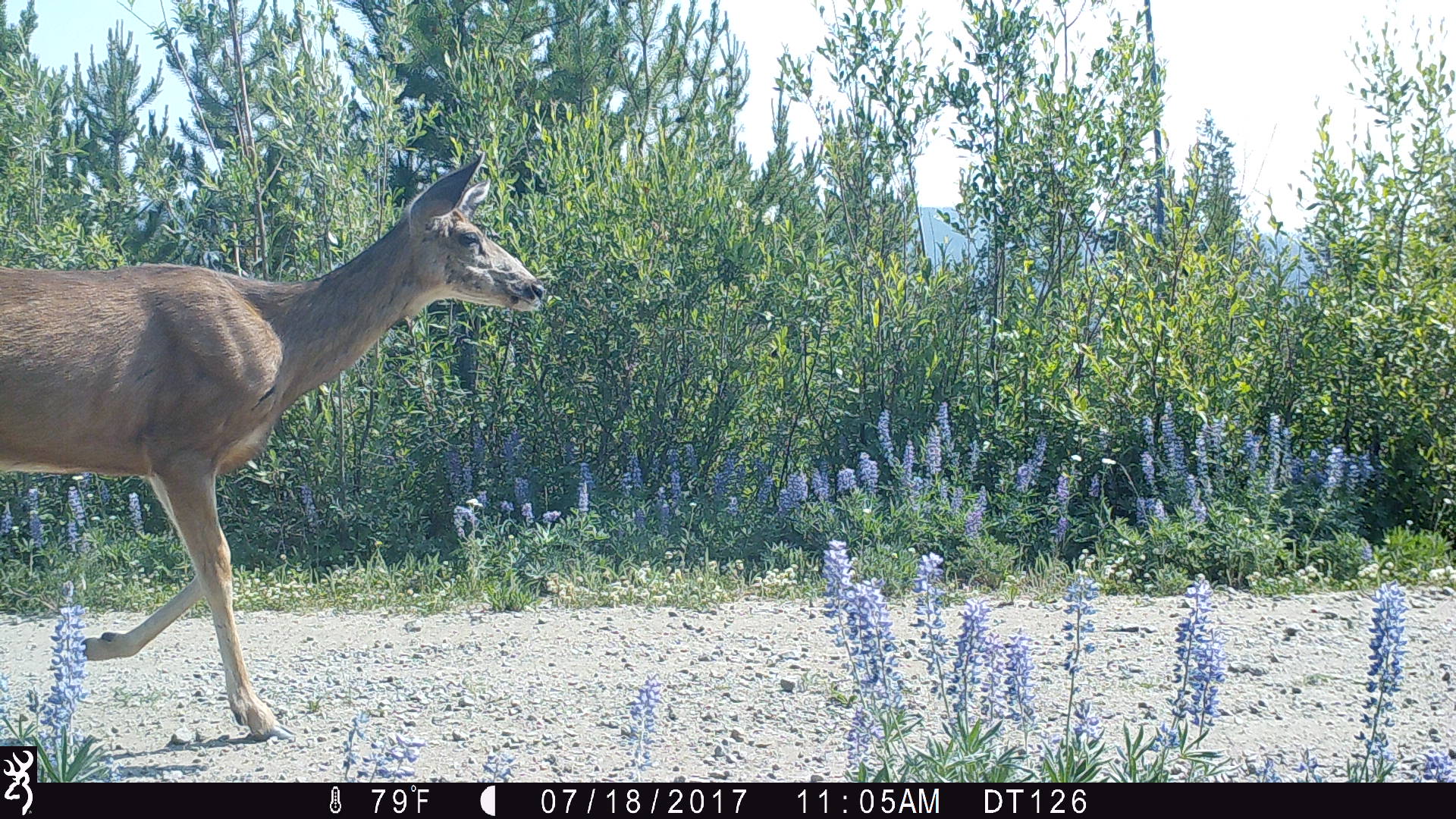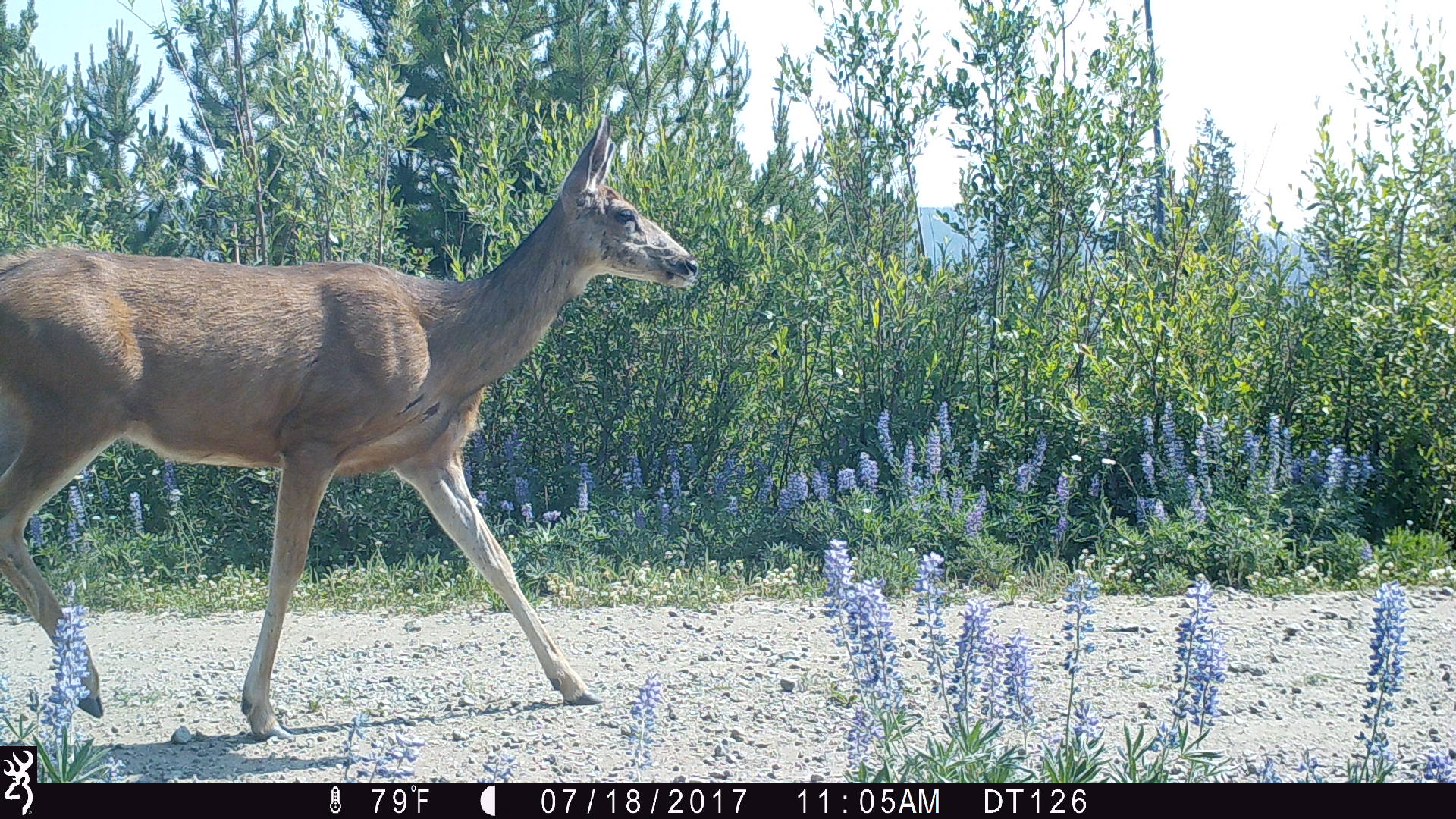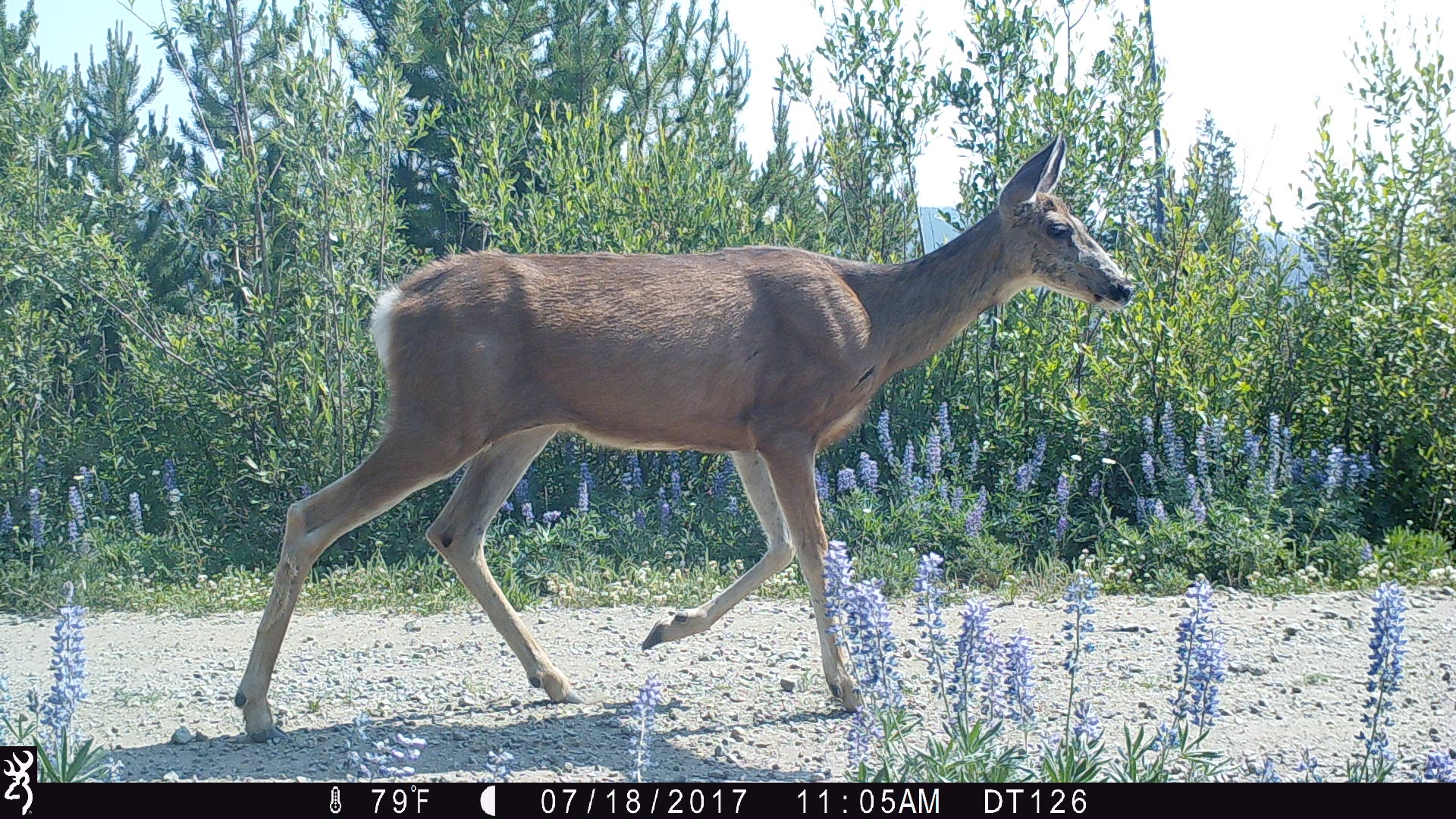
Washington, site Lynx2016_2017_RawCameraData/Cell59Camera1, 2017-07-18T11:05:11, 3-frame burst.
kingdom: Animalia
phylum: Chordata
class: Mammalia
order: Artiodactyla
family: Cervidae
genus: Odocoileus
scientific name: Odocoileus hemionus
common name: mule deer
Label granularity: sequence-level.